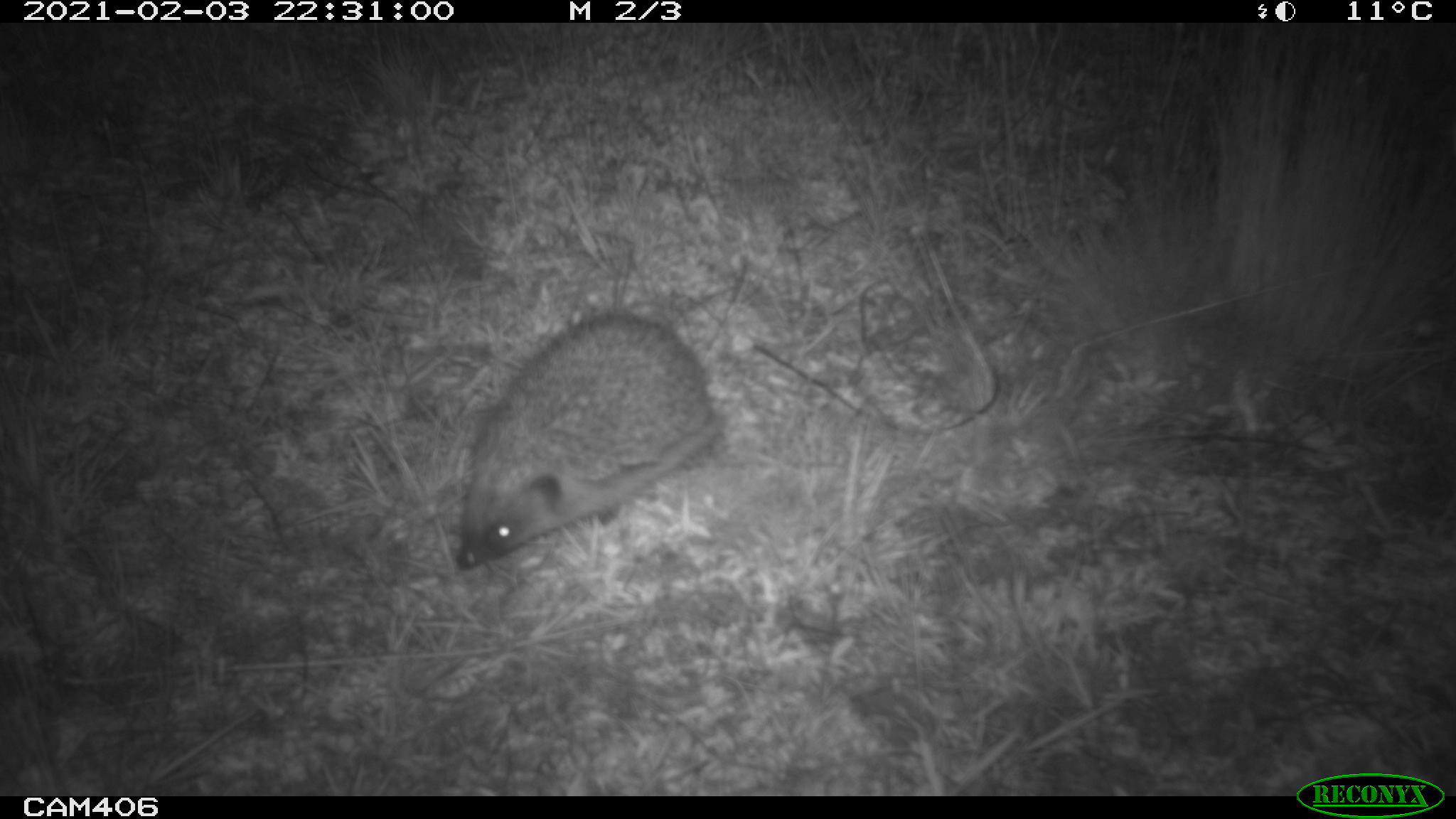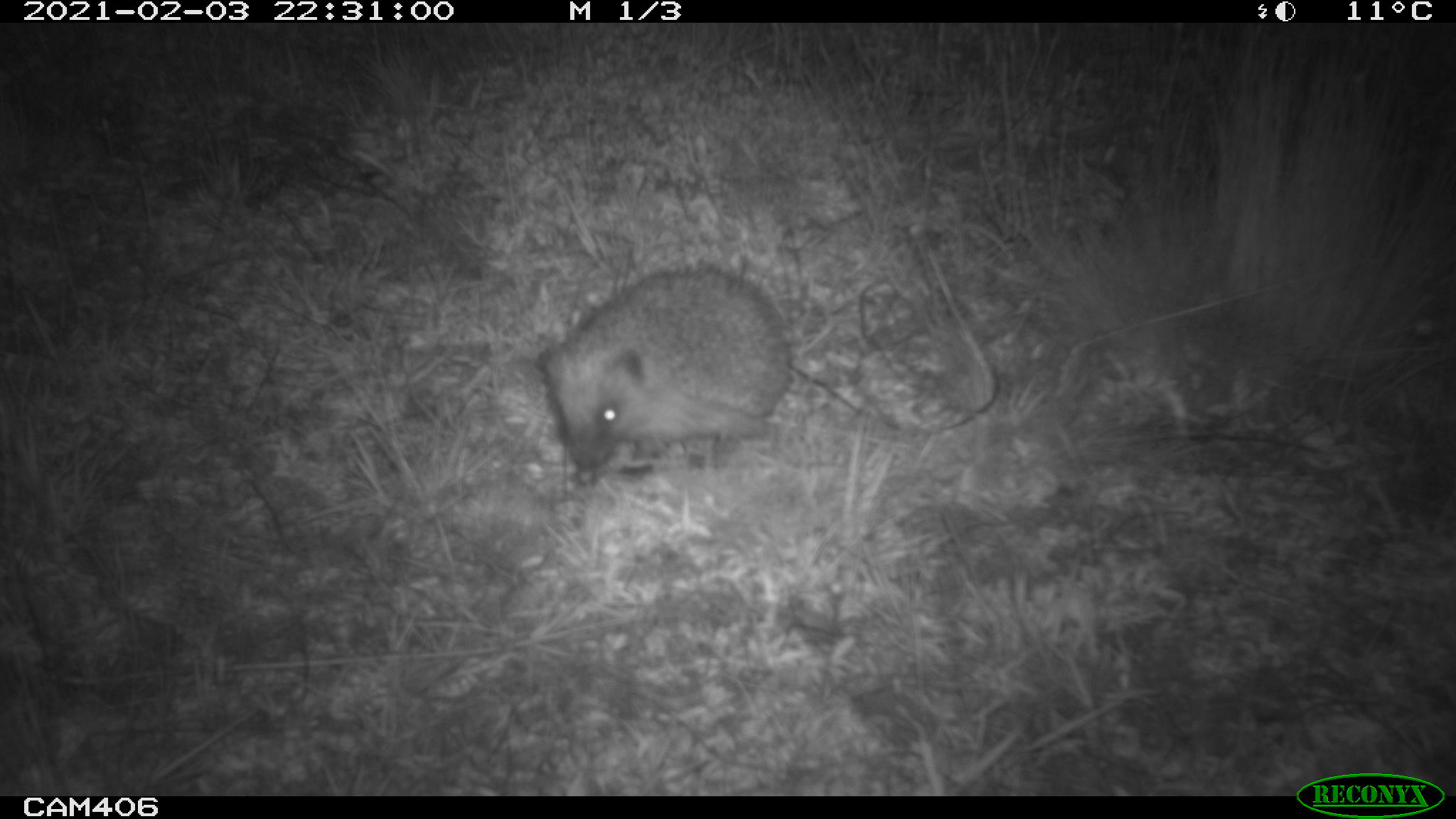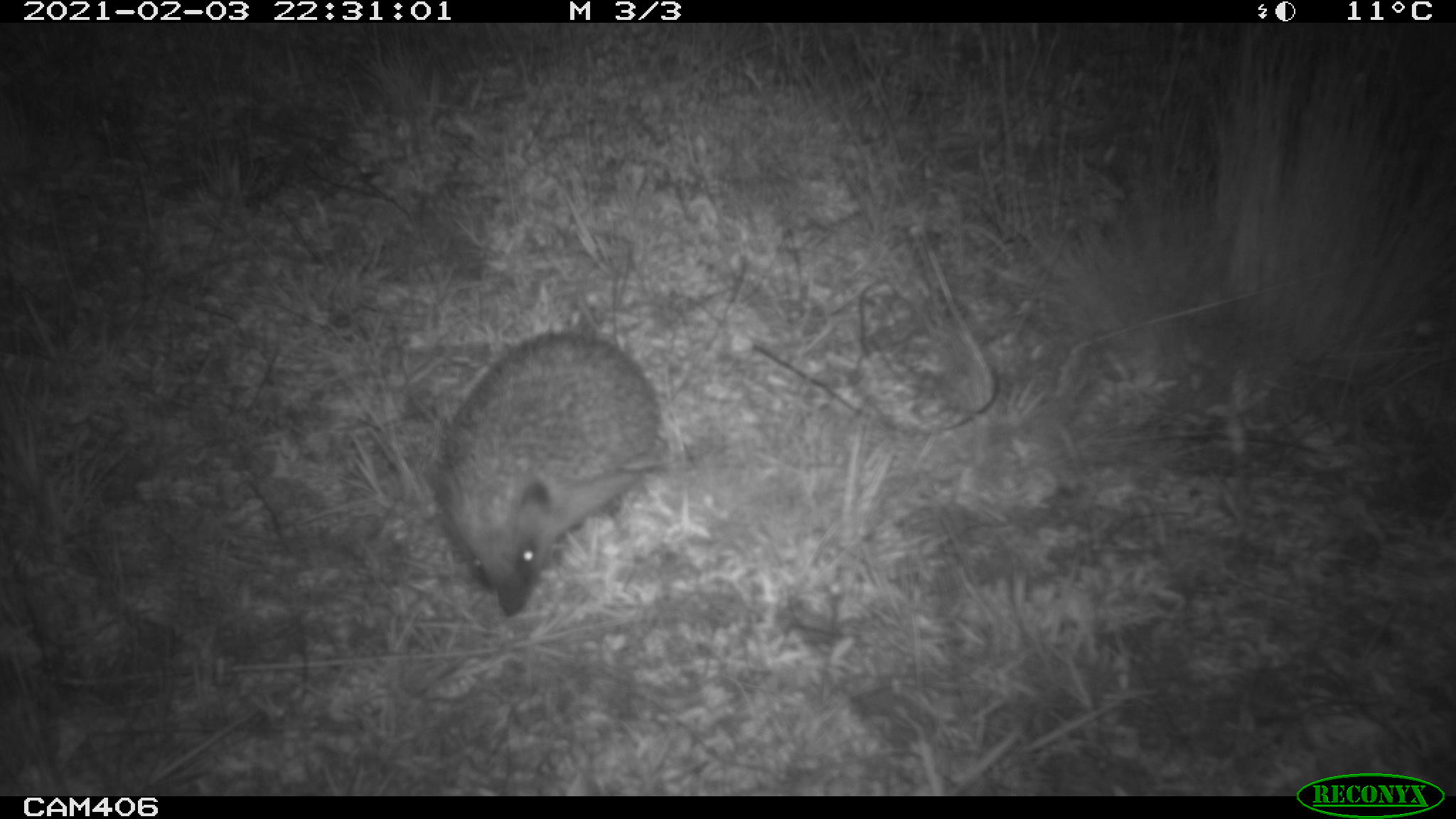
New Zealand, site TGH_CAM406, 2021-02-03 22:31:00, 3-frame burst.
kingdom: Animalia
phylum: Chordata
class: Mammalia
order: Eulipotyphla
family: Erinaceidae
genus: Erinaceus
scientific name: Erinaceus europaeus europaeus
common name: european hedgehog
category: hedgehog